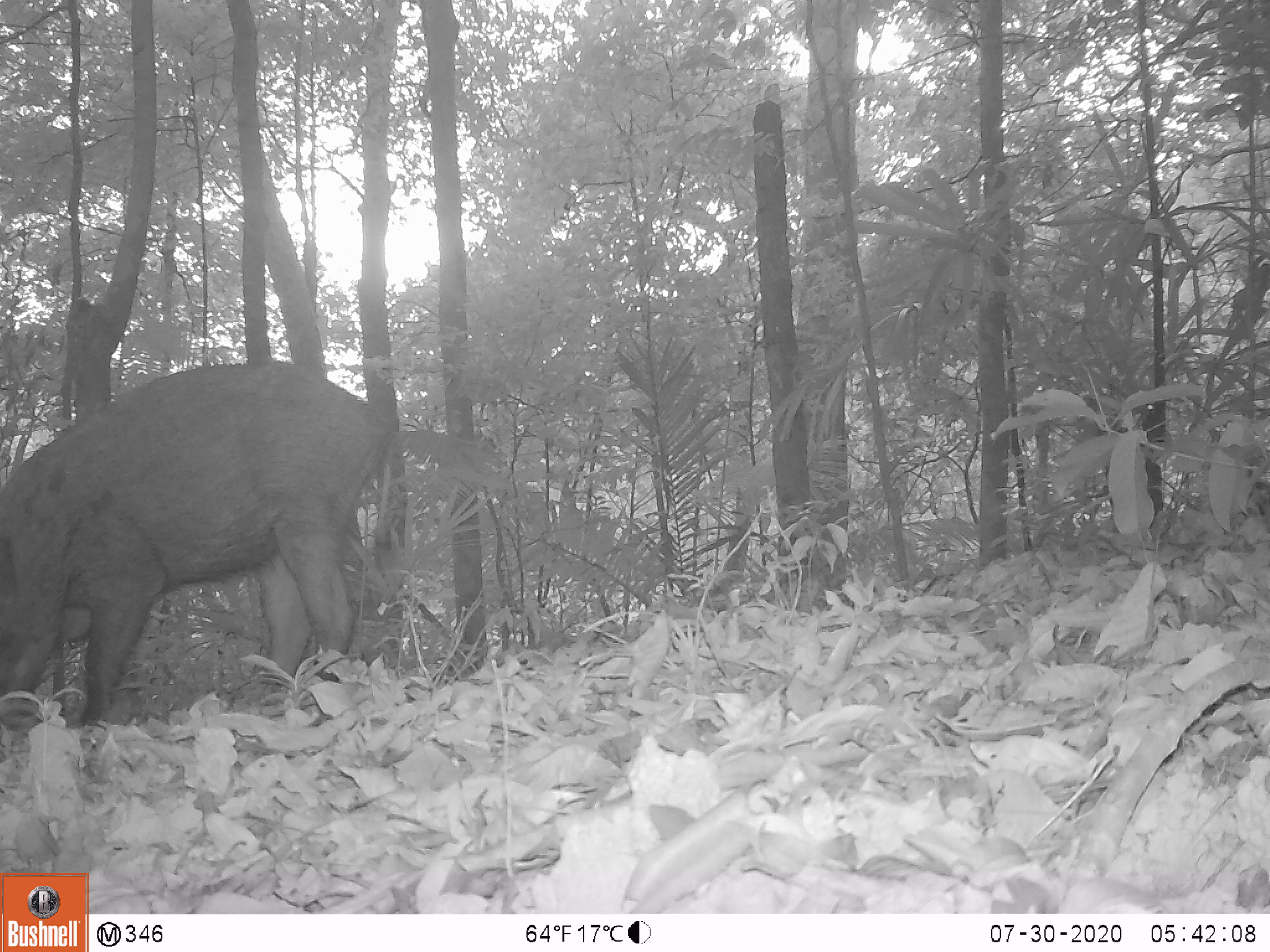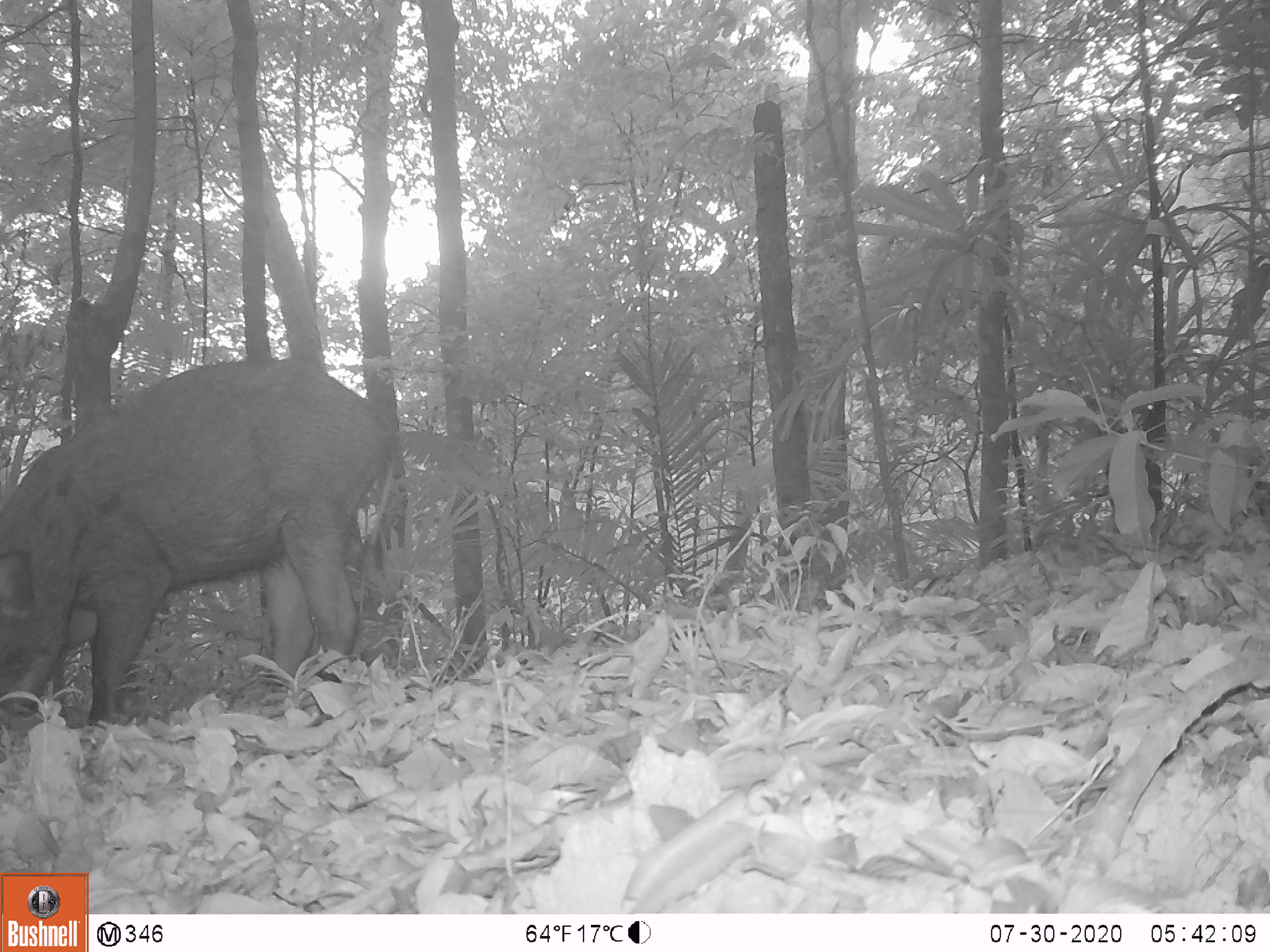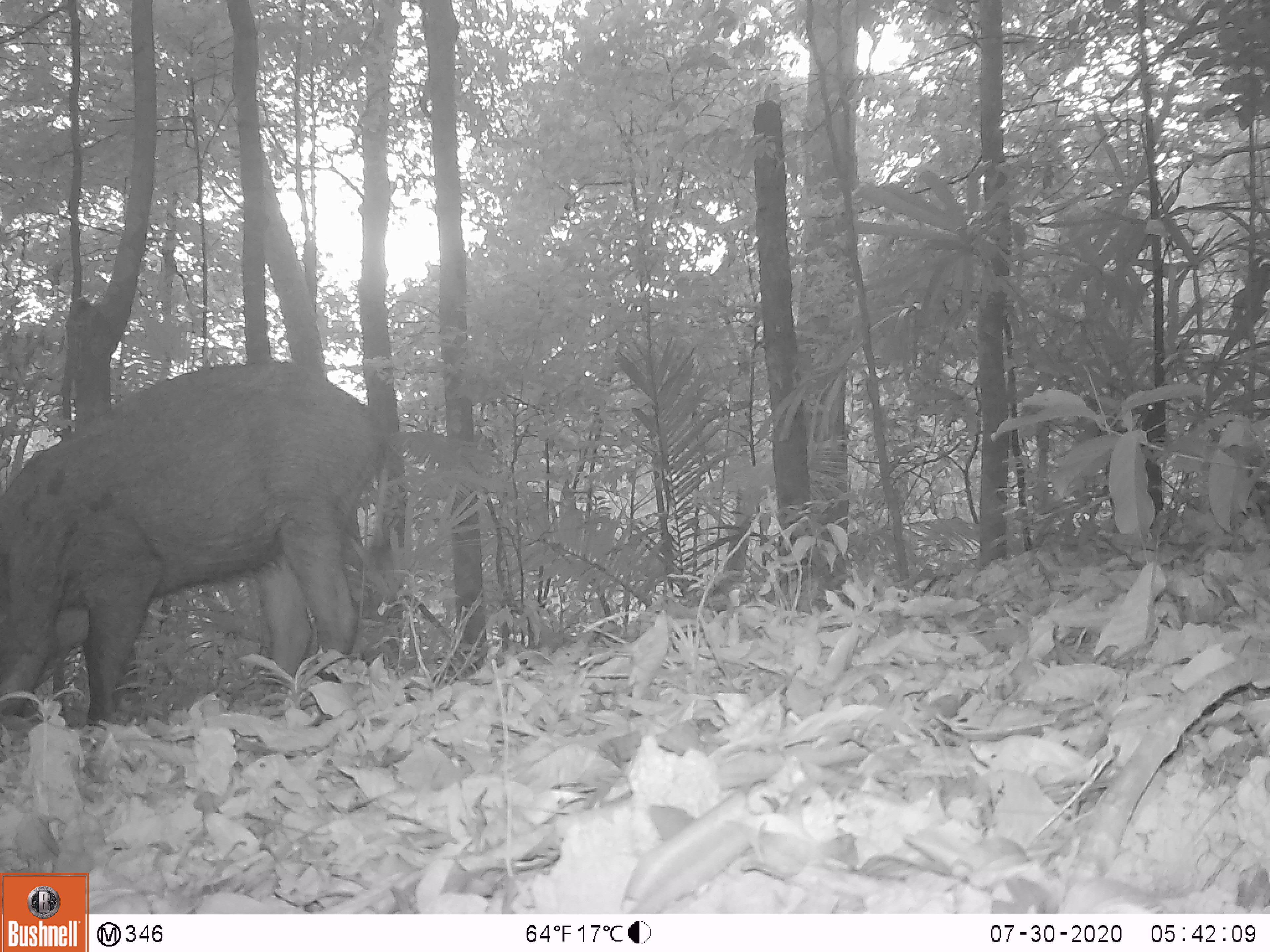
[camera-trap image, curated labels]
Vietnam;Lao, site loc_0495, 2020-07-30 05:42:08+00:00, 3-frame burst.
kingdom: Animalia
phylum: Chordata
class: Mammalia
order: Artiodactyla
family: Suidae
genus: Sus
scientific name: Sus scrofa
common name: eurasian wild pig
Eurasian wild pig (Sus scrofa). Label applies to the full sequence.